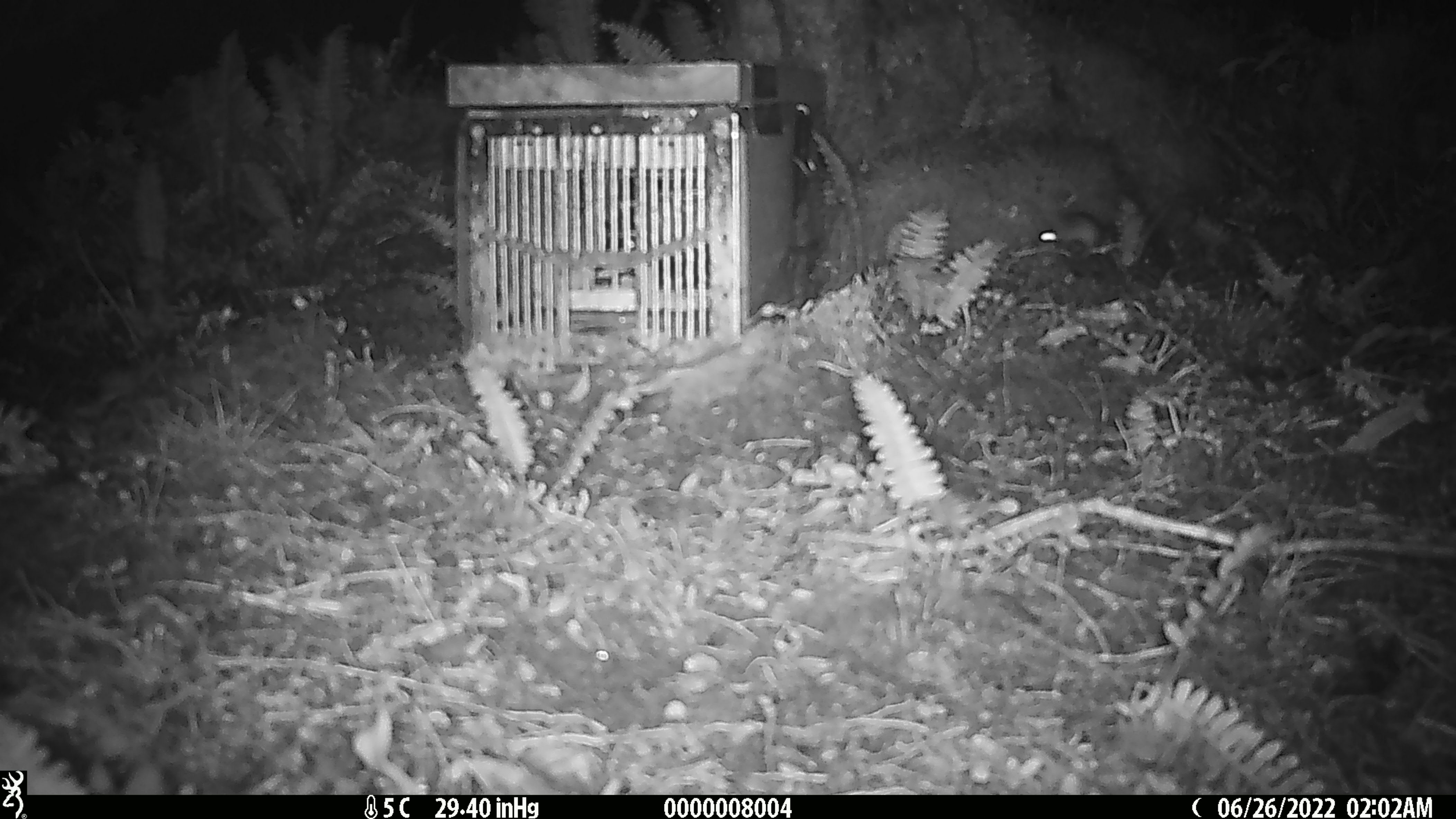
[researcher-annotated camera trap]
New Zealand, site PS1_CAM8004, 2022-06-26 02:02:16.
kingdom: Animalia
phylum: Chordata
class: Mammalia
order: Rodentia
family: Muridae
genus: Mus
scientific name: Mus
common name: mouse